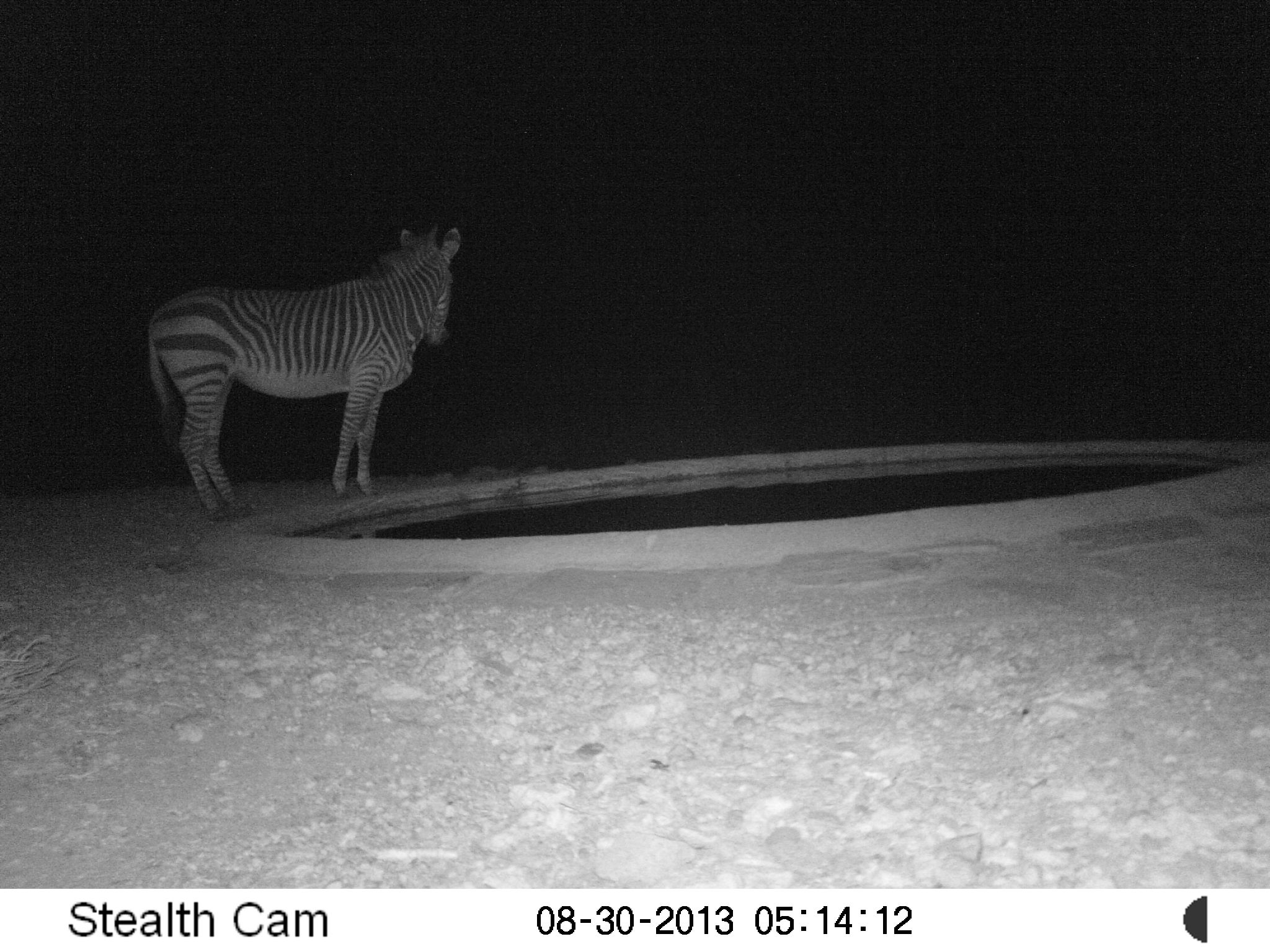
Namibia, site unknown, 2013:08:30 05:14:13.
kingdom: Animalia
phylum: Chordata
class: Mammalia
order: Perissodactyla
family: Equidae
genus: Equus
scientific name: Equus zebra hartmannae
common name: hartmann's mountain zebra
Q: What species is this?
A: Equus zebra hartmannae (hartmann's mountain zebra).